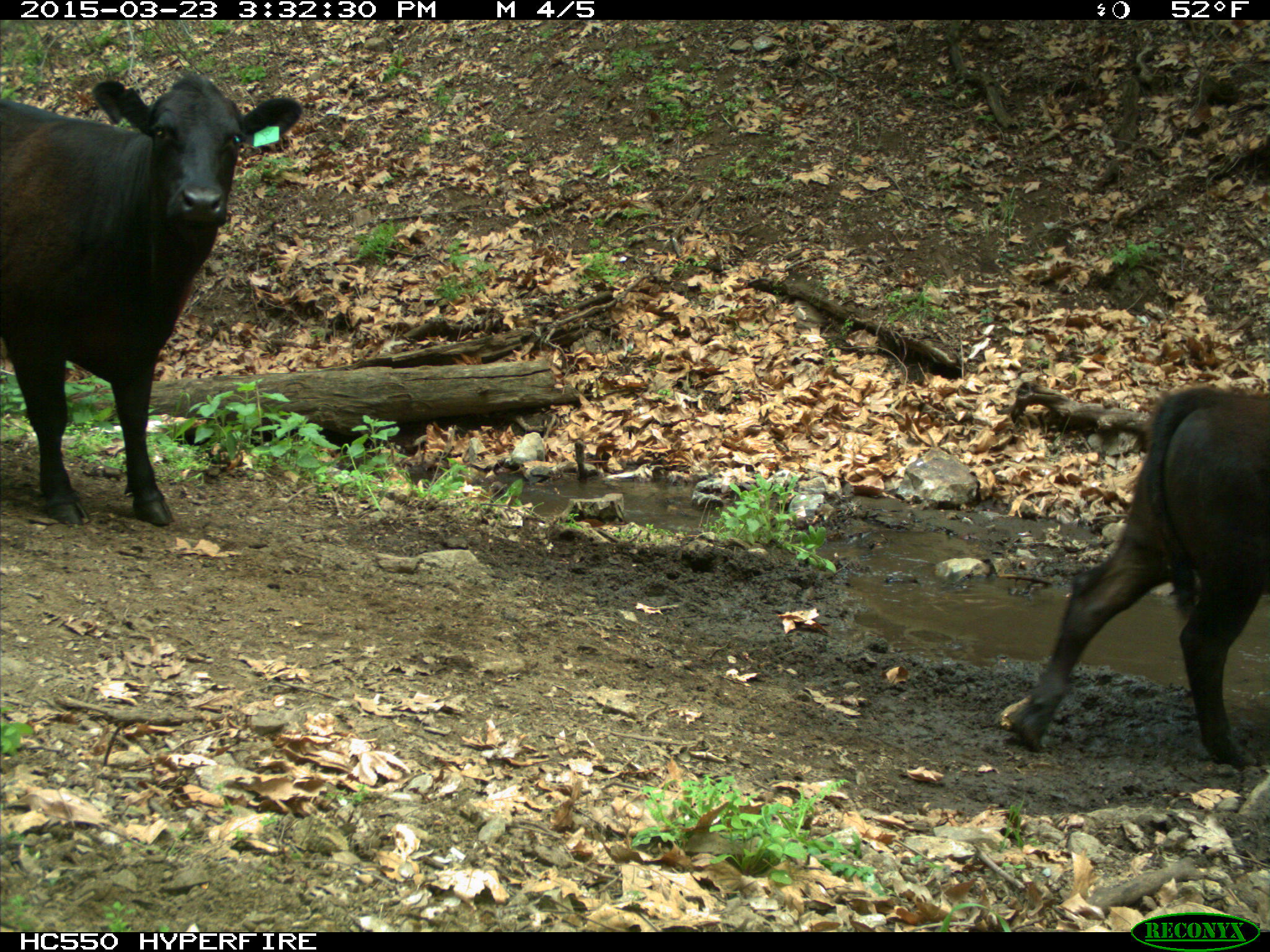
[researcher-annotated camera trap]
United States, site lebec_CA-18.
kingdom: Animalia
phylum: Chordata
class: Mammalia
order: Artiodactyla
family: Bovidae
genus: Bos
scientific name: Bos taurus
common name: domestic cow